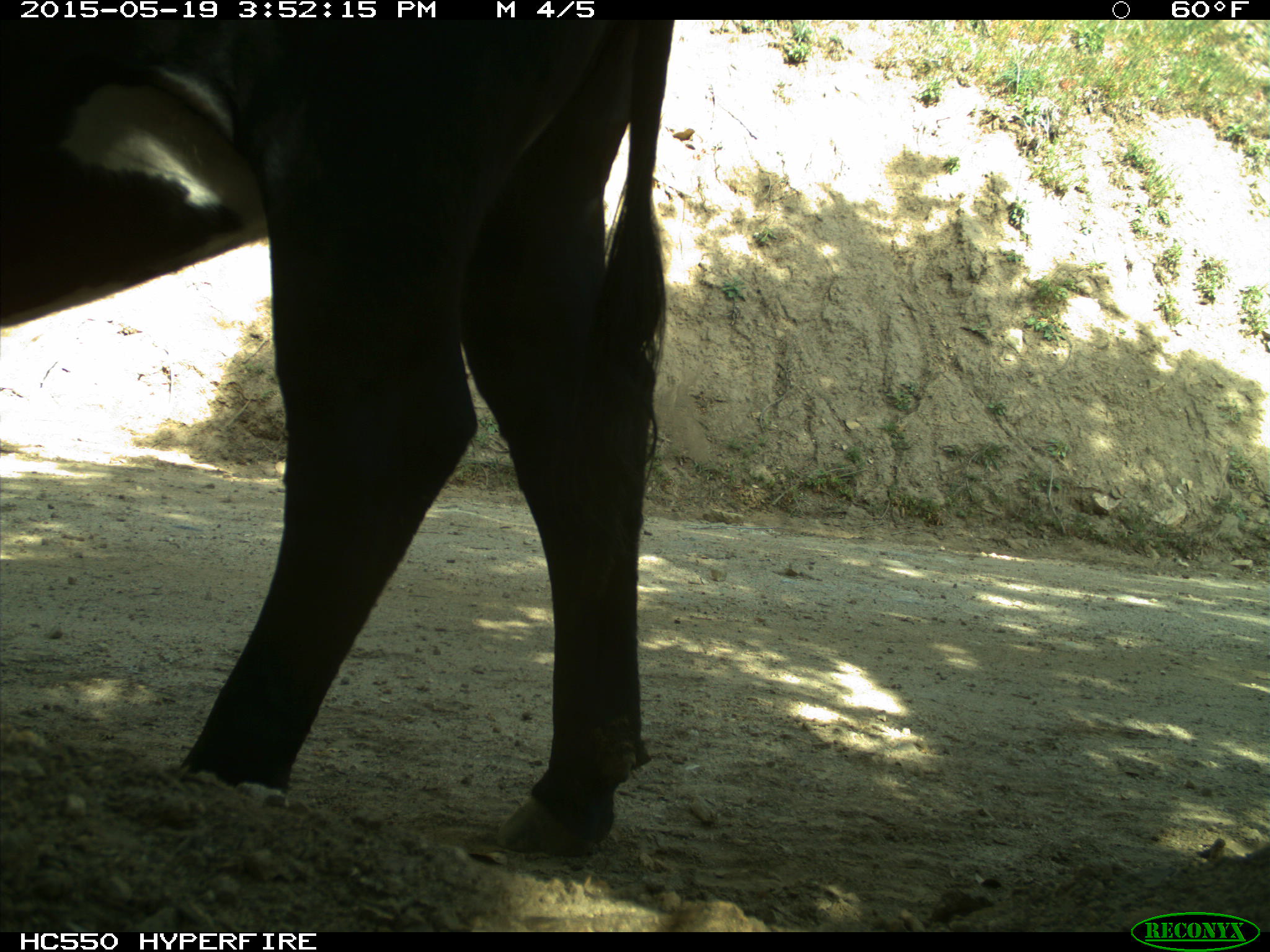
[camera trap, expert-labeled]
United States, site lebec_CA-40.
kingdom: Animalia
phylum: Chordata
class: Mammalia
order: Artiodactyla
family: Bovidae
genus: Bos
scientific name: Bos taurus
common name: domestic cow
Bos taurus (domestic cow).